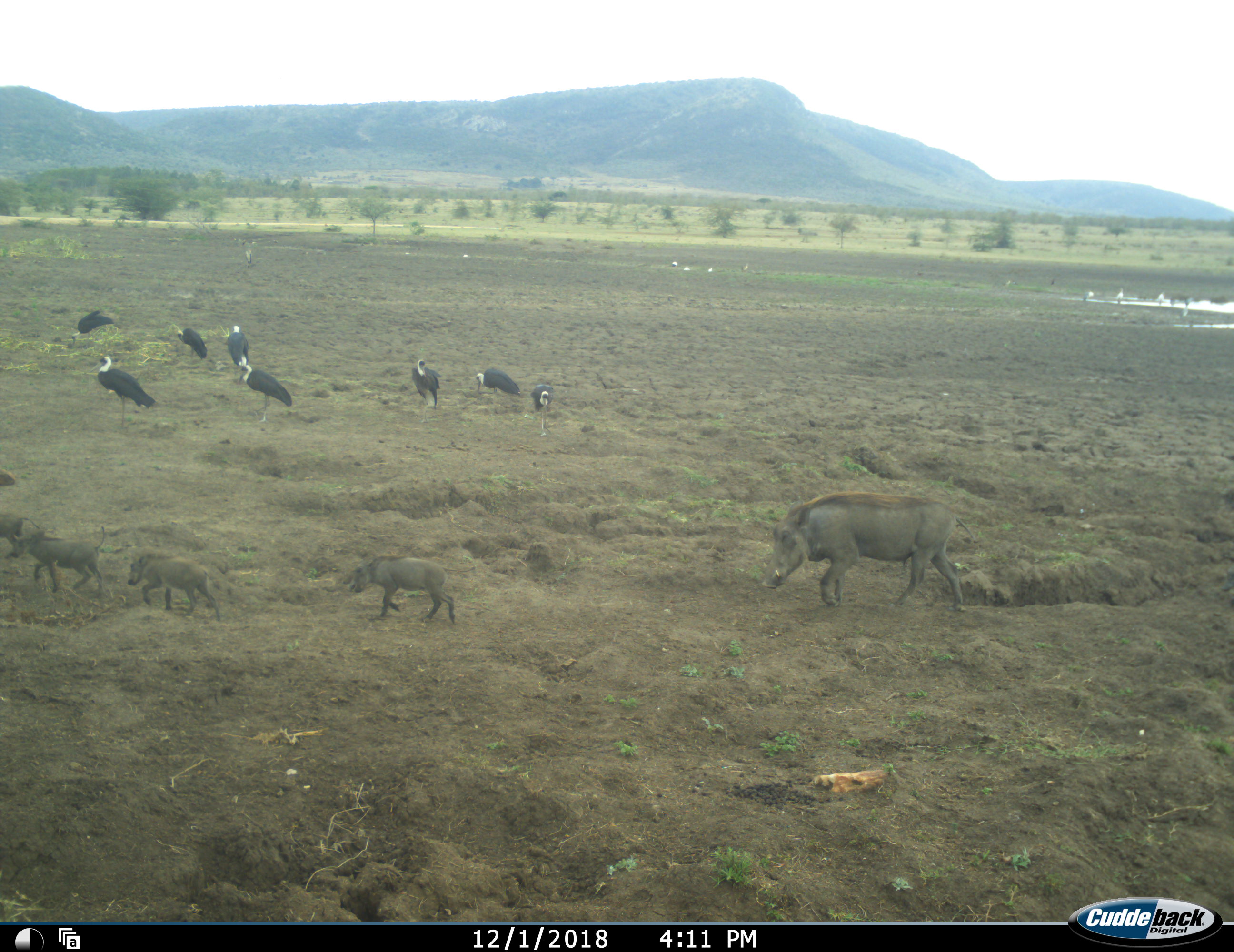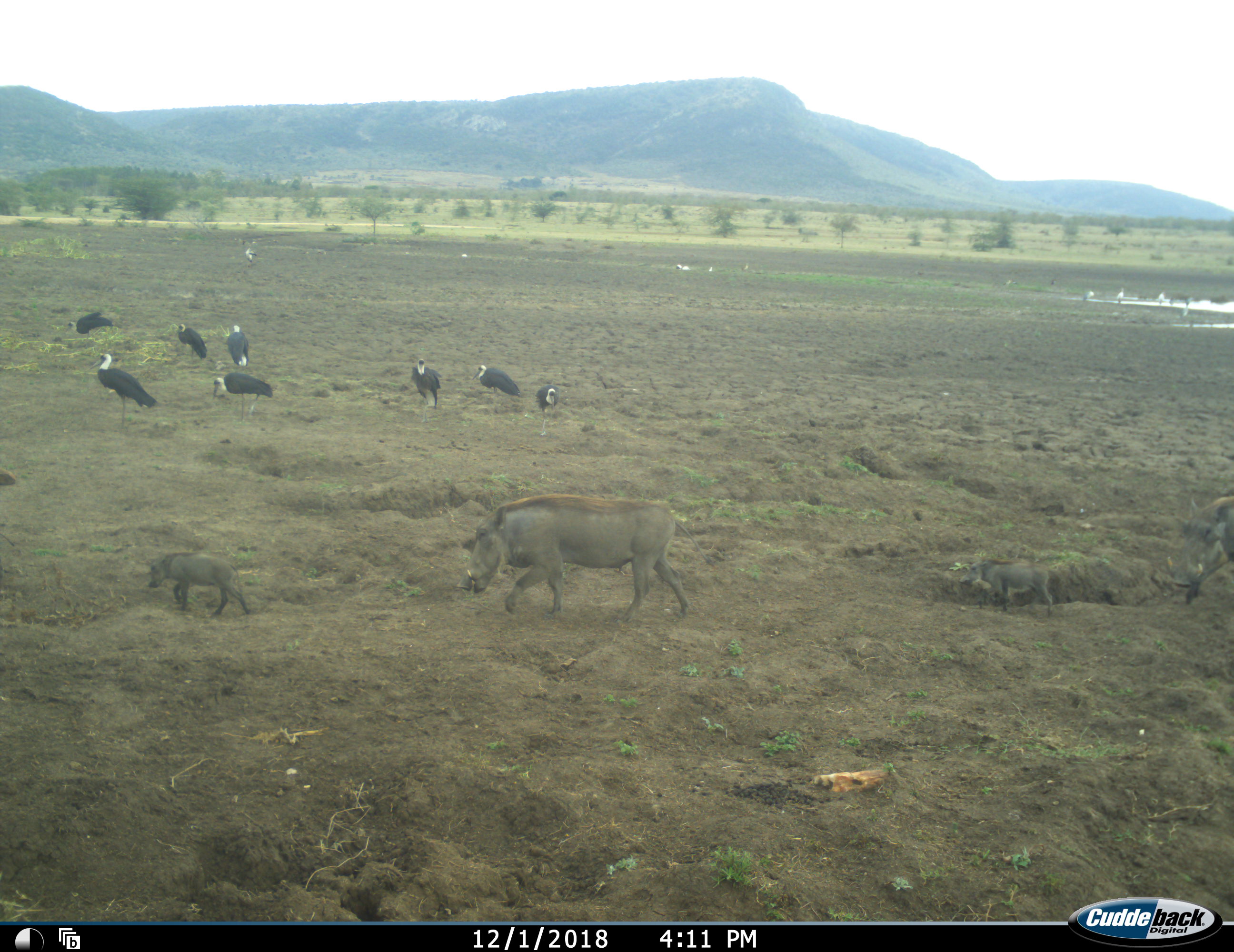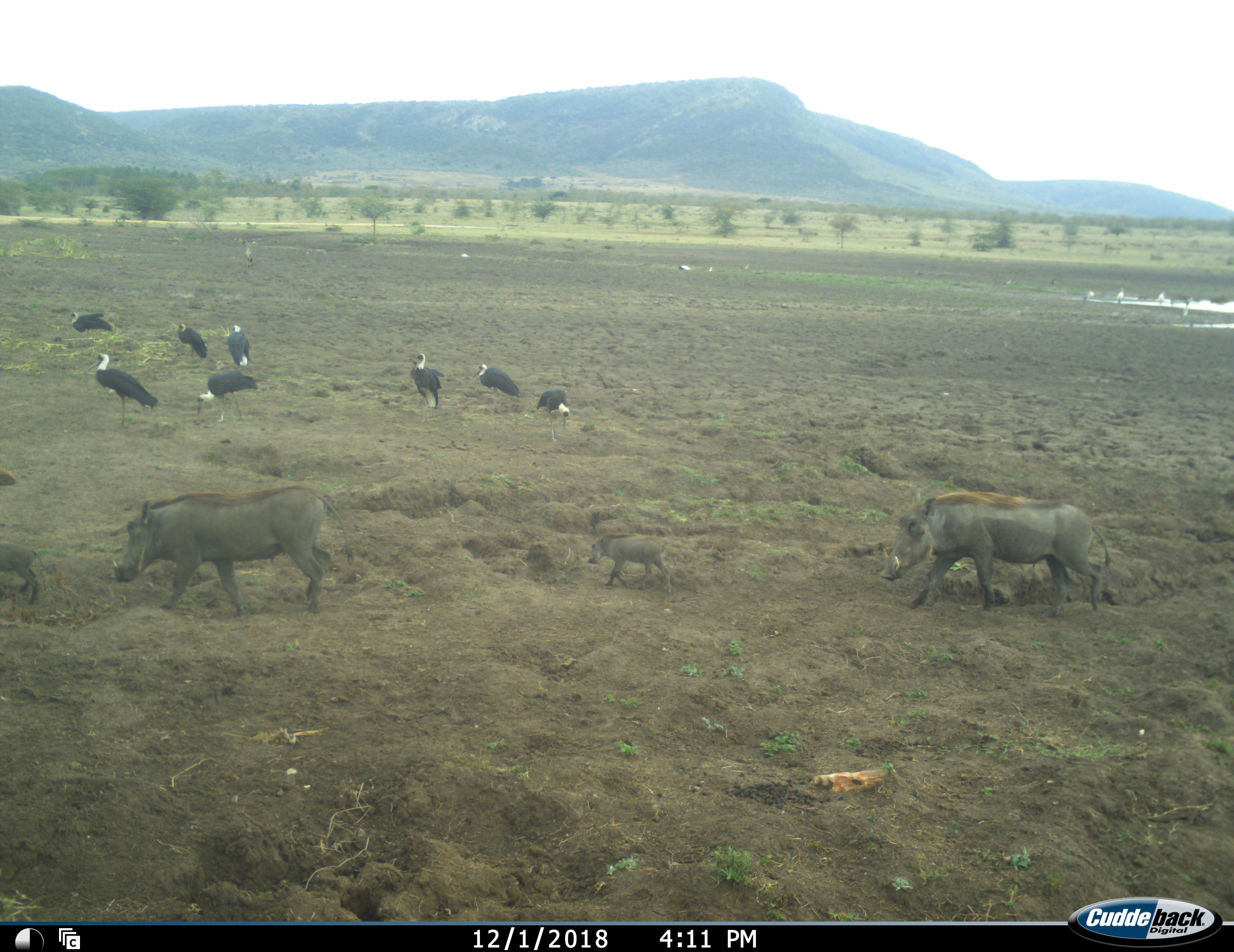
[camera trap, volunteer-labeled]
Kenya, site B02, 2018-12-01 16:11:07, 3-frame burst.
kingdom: Animalia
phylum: Chordata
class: Aves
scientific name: Aves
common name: bird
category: birdother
Birdother (bird) (Aves), count 11-50. Behavior (volunteer vote fractions): standing 100%, resting 25%, moving 12%, interacting 0%. Young present (vote fraction): 0%. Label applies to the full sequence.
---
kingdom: Animalia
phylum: Chordata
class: Mammalia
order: Artiodactyla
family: Suidae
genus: Phacochoerus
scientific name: Phacochoerus africanus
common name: warthog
Warthog (Phacochoerus africanus), count 6. Behavior (volunteer vote fractions): standing 0%, resting 0%, moving 100%, interacting 0%. Young present (vote fraction): 100%. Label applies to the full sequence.